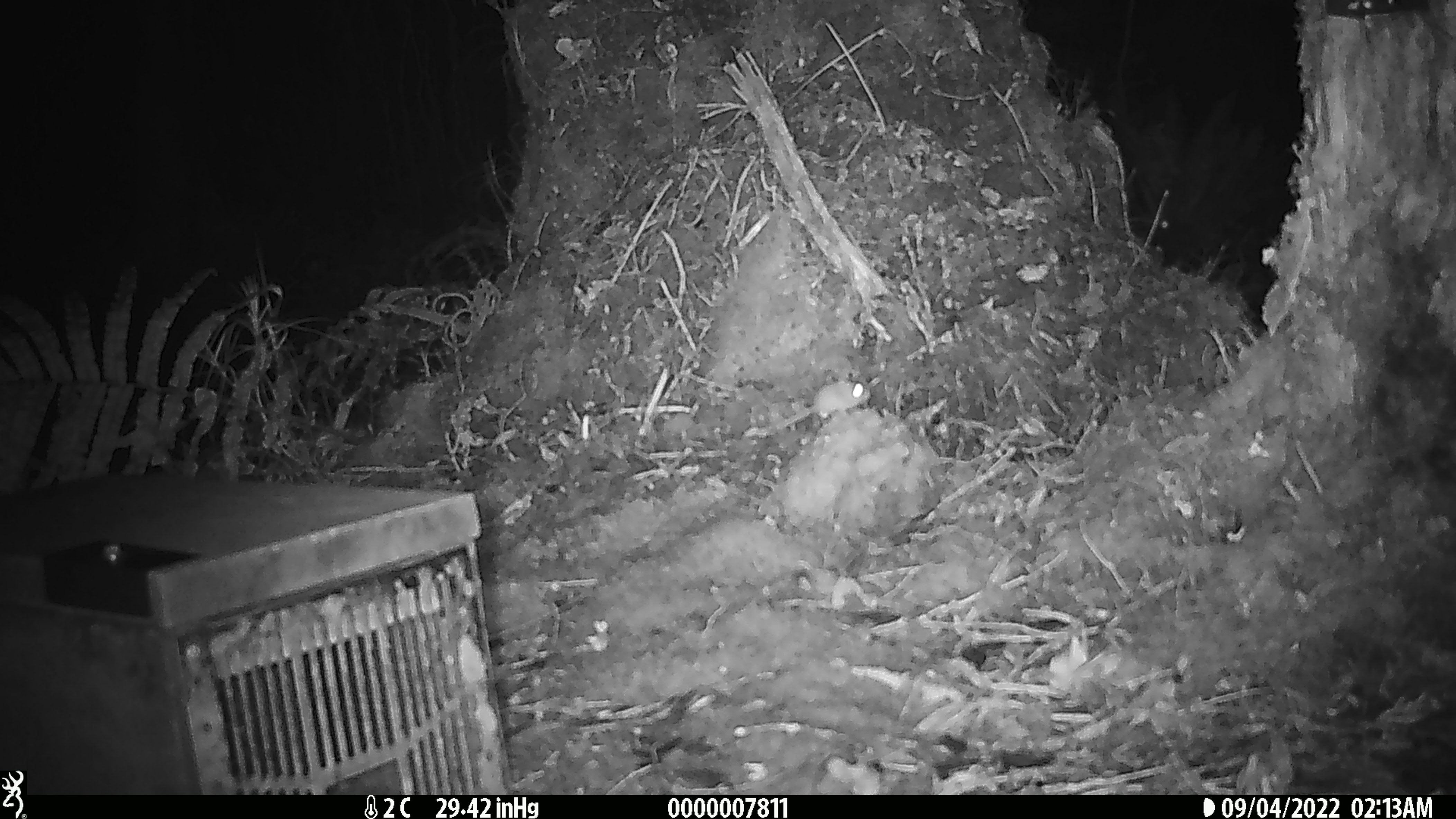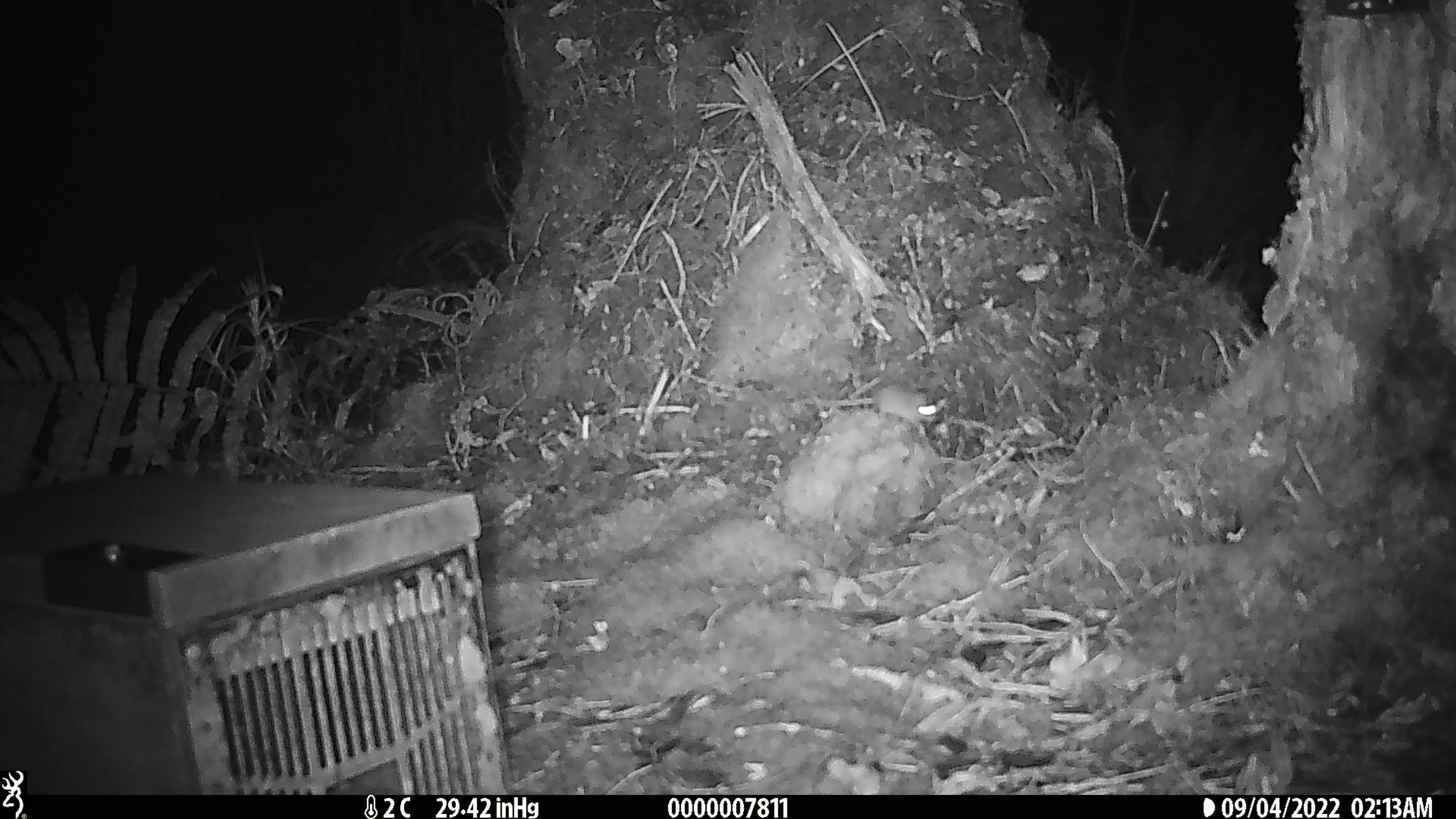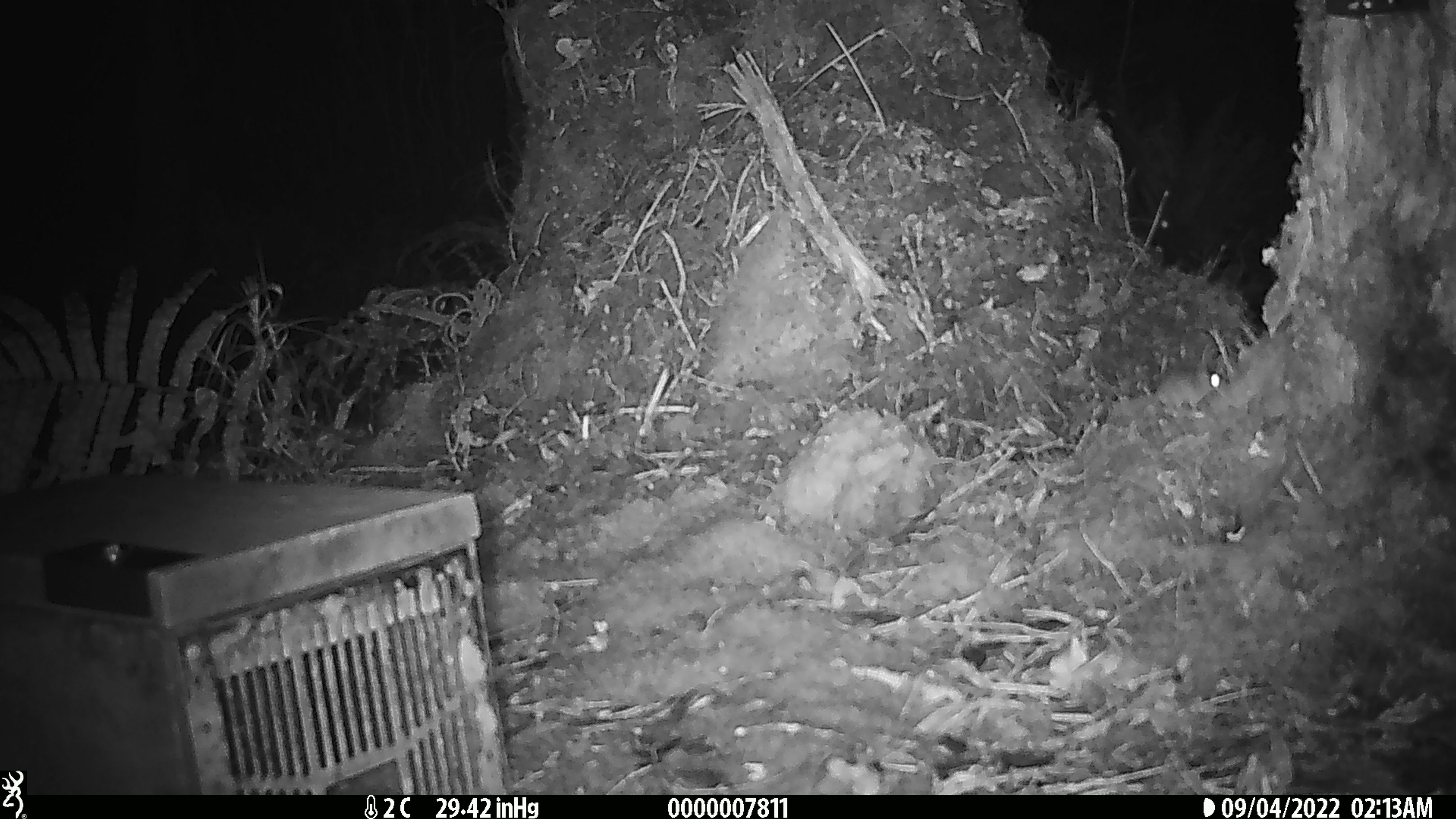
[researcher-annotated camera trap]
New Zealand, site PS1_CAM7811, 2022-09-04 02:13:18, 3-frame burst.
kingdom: Animalia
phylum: Chordata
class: Mammalia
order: Rodentia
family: Muridae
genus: Mus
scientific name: Mus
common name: mouse